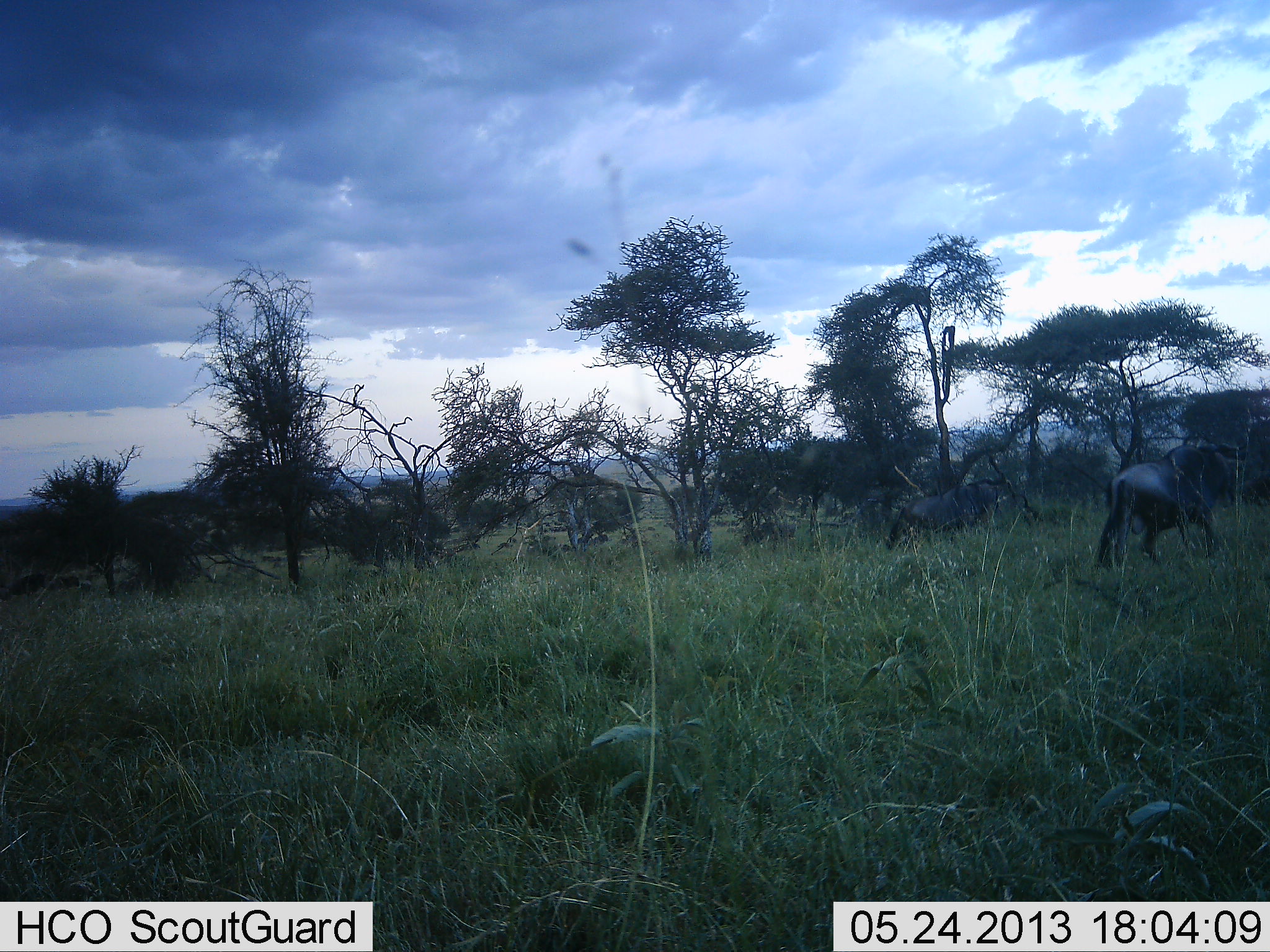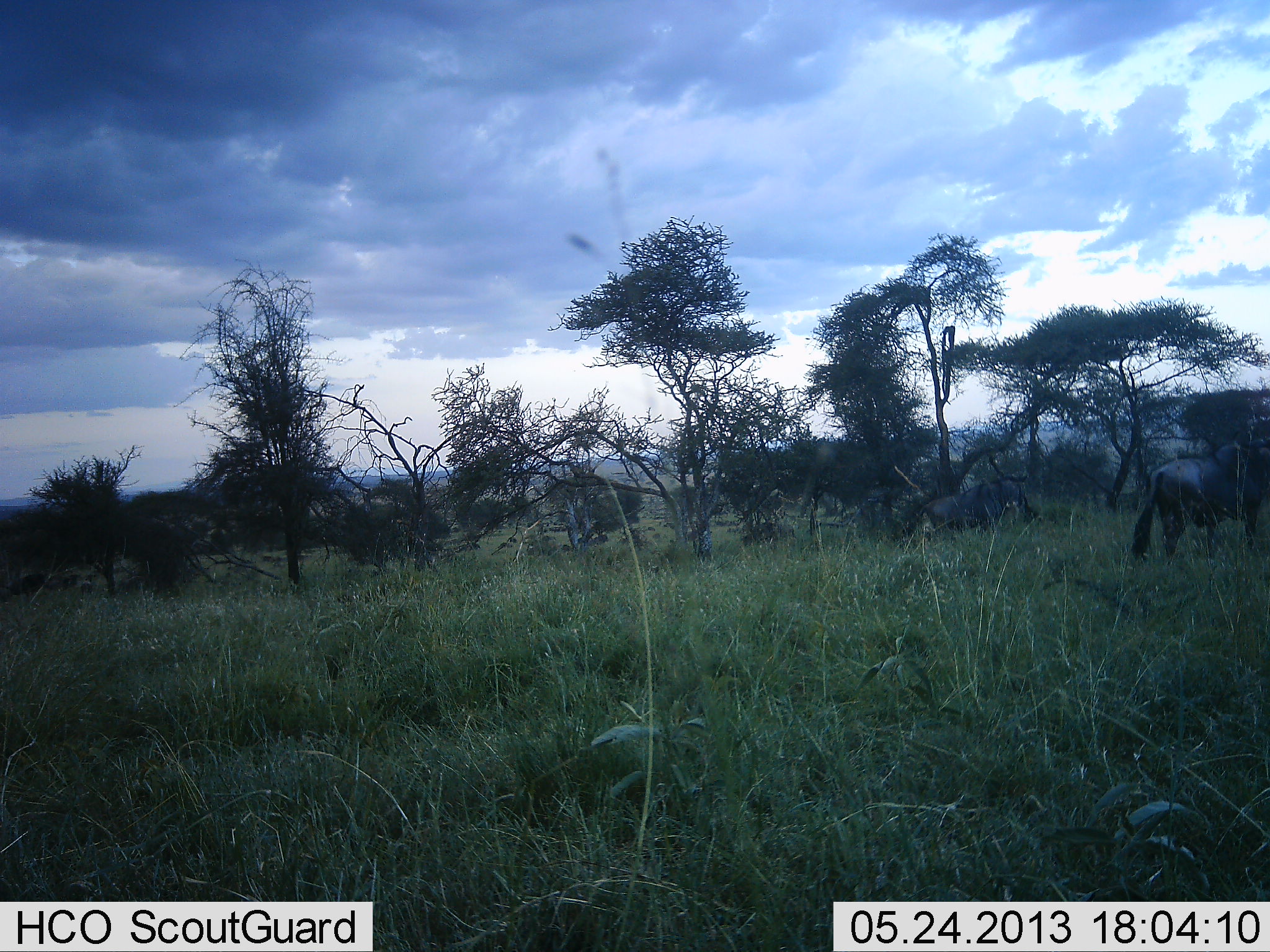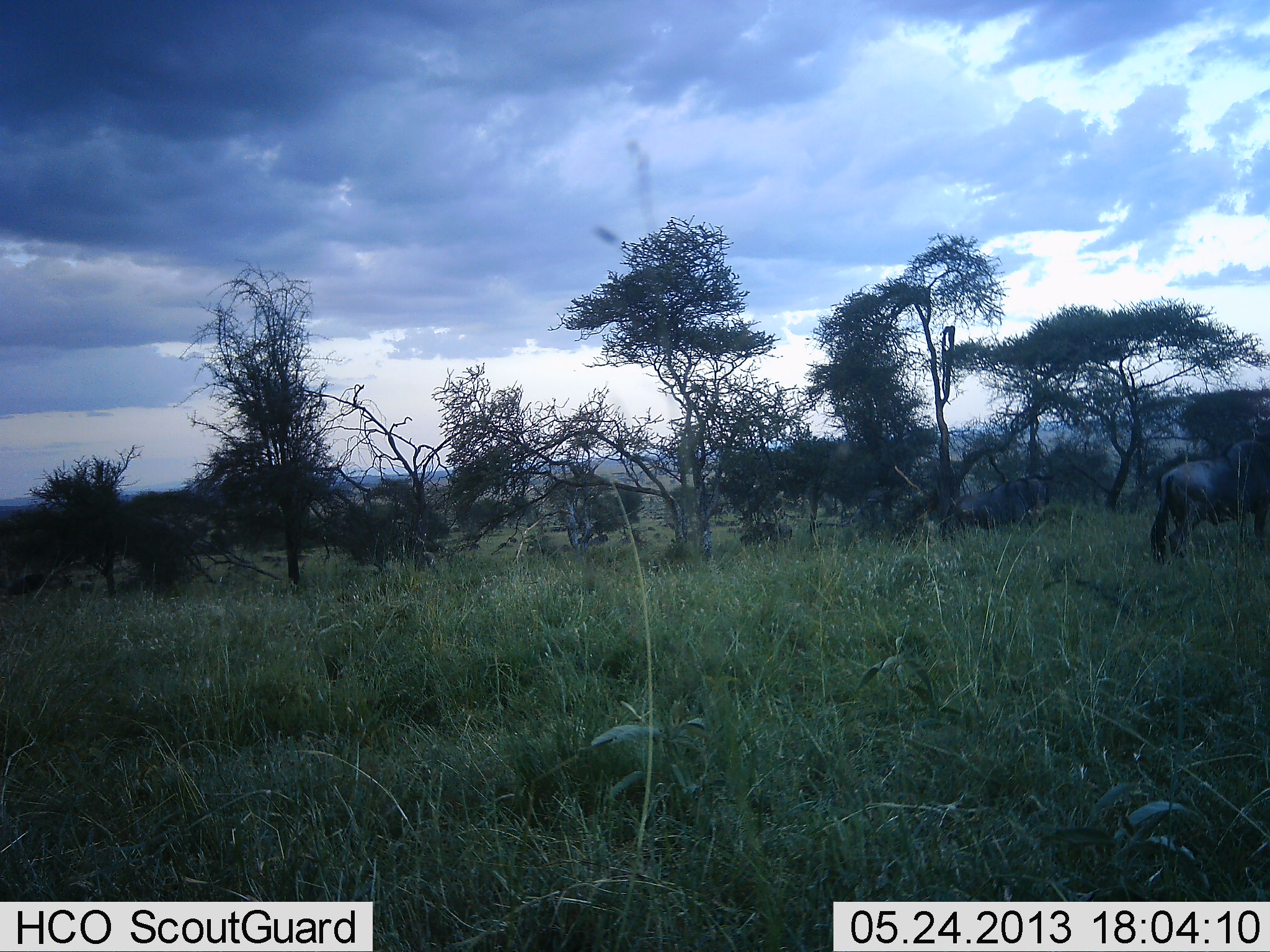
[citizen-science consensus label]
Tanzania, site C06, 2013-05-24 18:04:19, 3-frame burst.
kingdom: Animalia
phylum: Chordata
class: Mammalia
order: Artiodactyla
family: Bovidae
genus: Connochaetes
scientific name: Connochaetes taurinus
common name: blue wildebeest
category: wildebeest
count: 2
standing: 13%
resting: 0%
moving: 96%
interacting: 0%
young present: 0%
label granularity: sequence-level